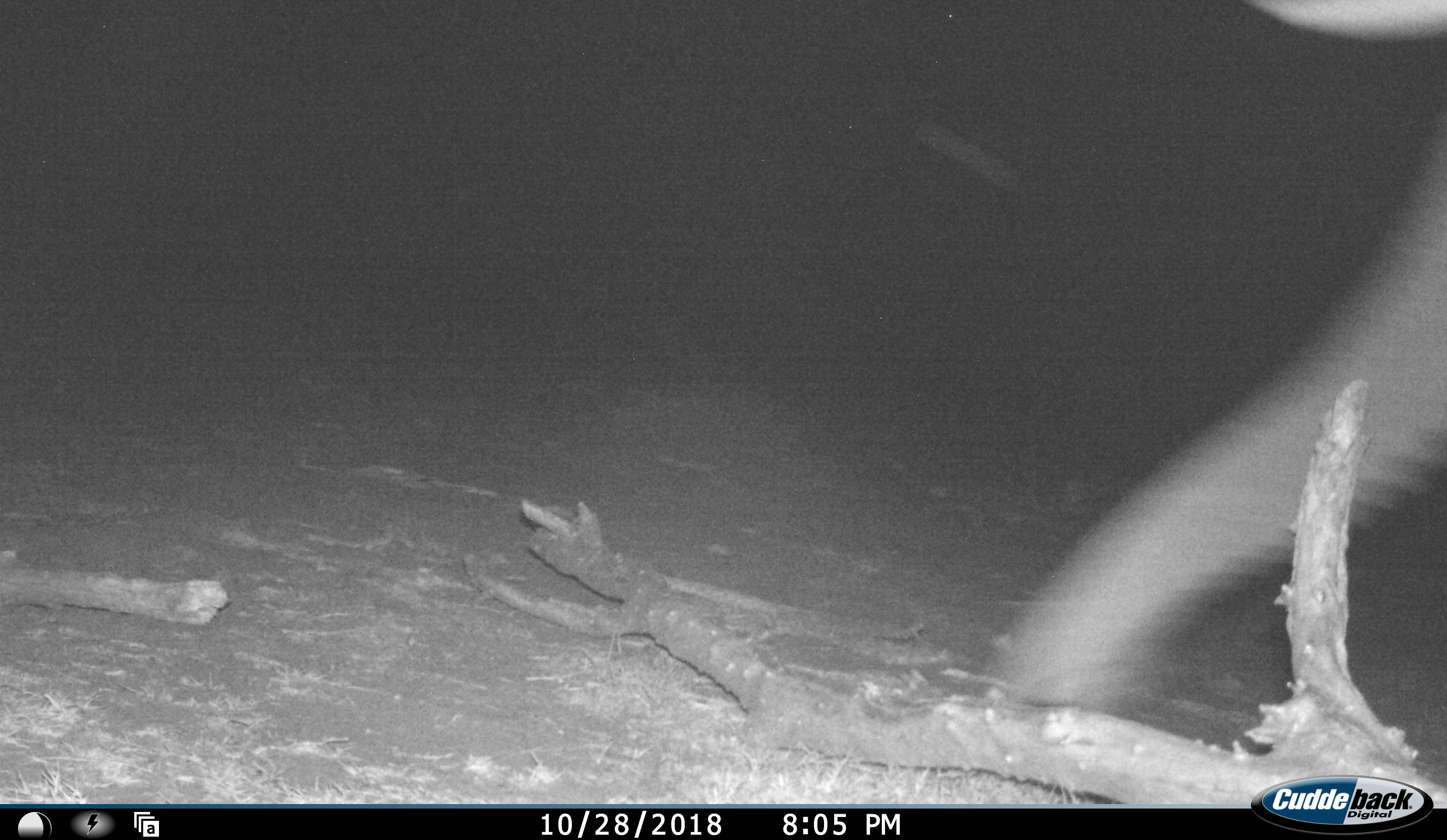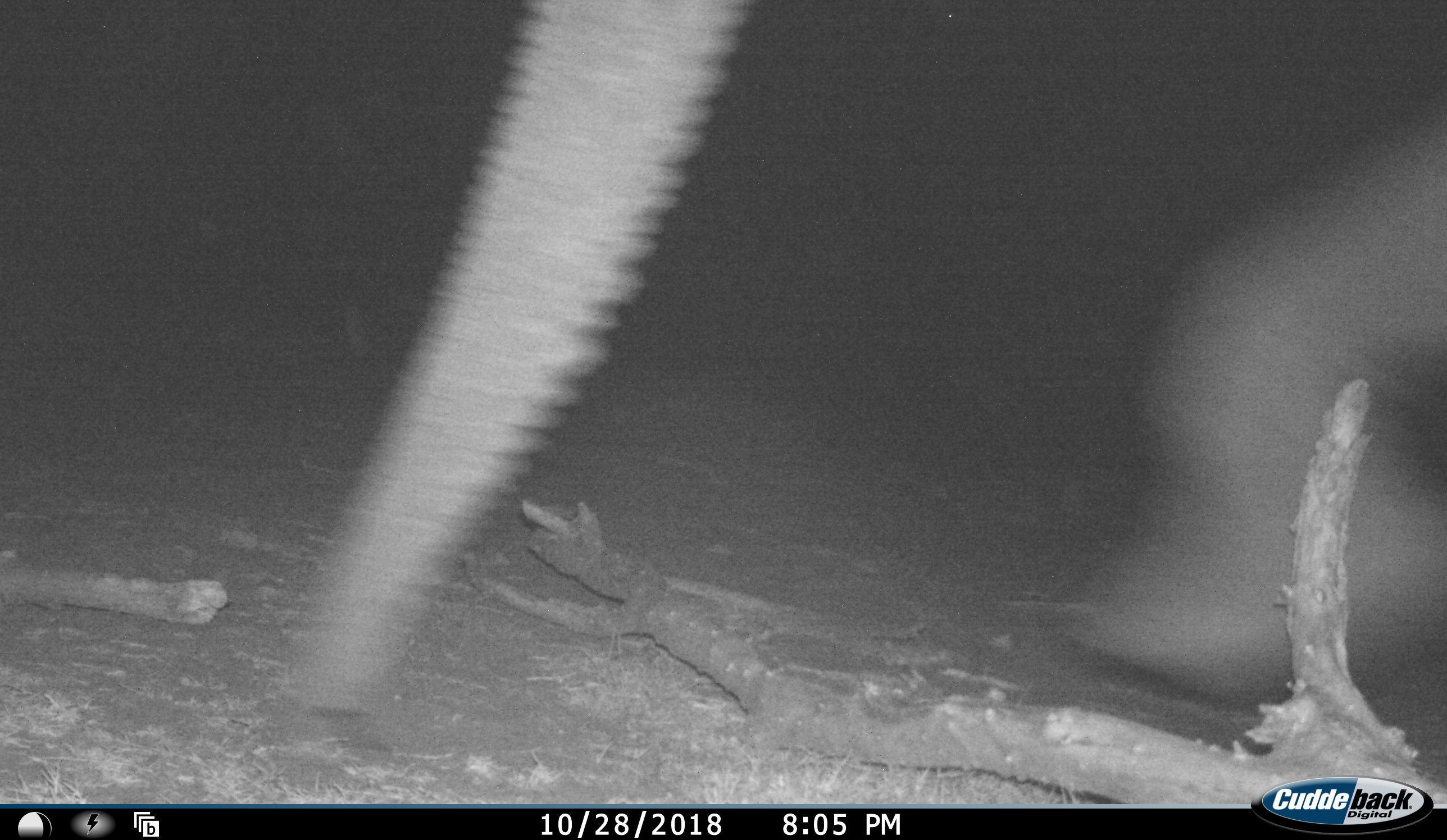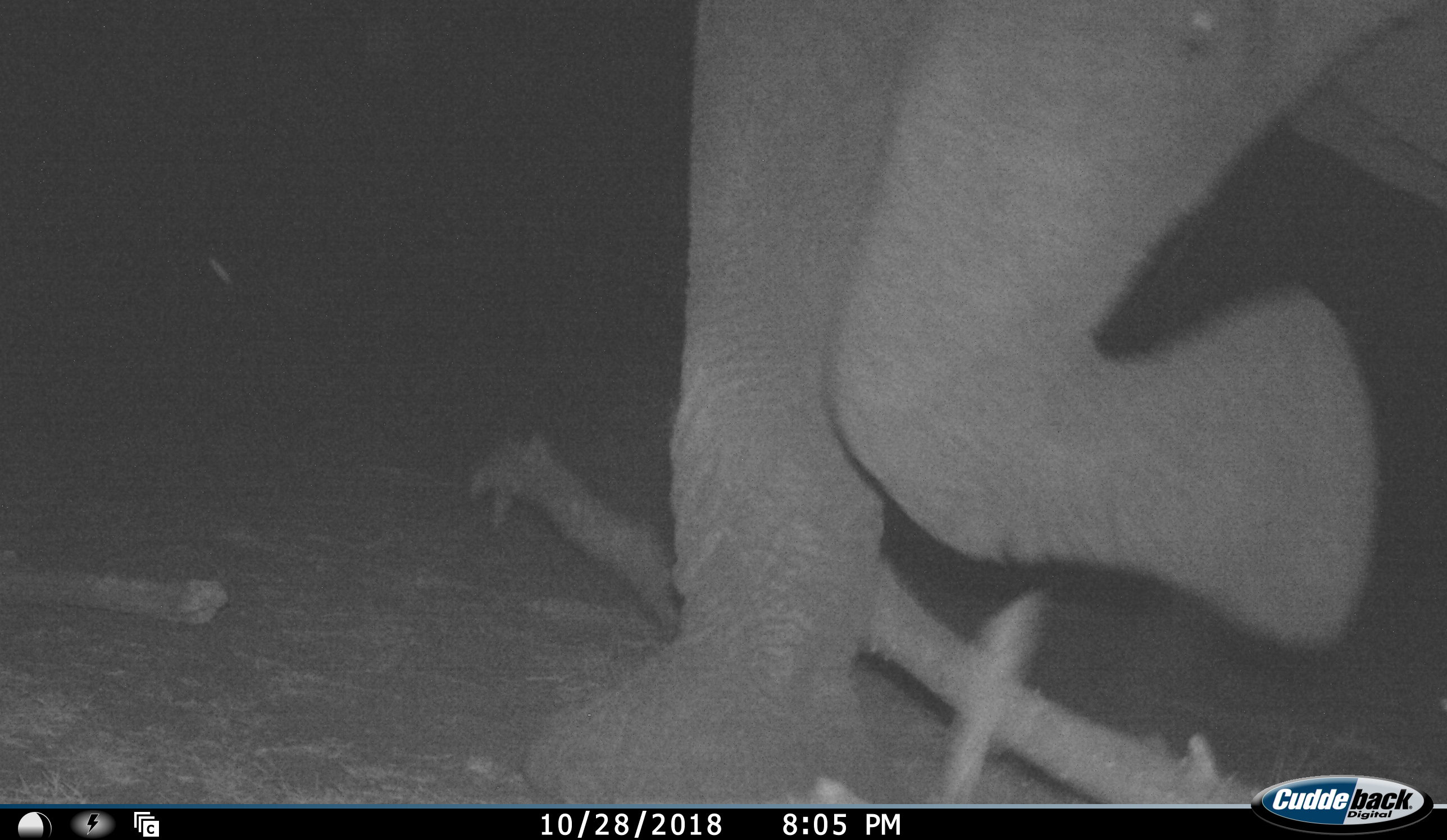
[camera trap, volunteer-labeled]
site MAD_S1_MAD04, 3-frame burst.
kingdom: Animalia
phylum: Chordata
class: Mammalia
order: Proboscidea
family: Elephantidae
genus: Loxodonta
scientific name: Loxodonta africana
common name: african bush elephant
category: elephant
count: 1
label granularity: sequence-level